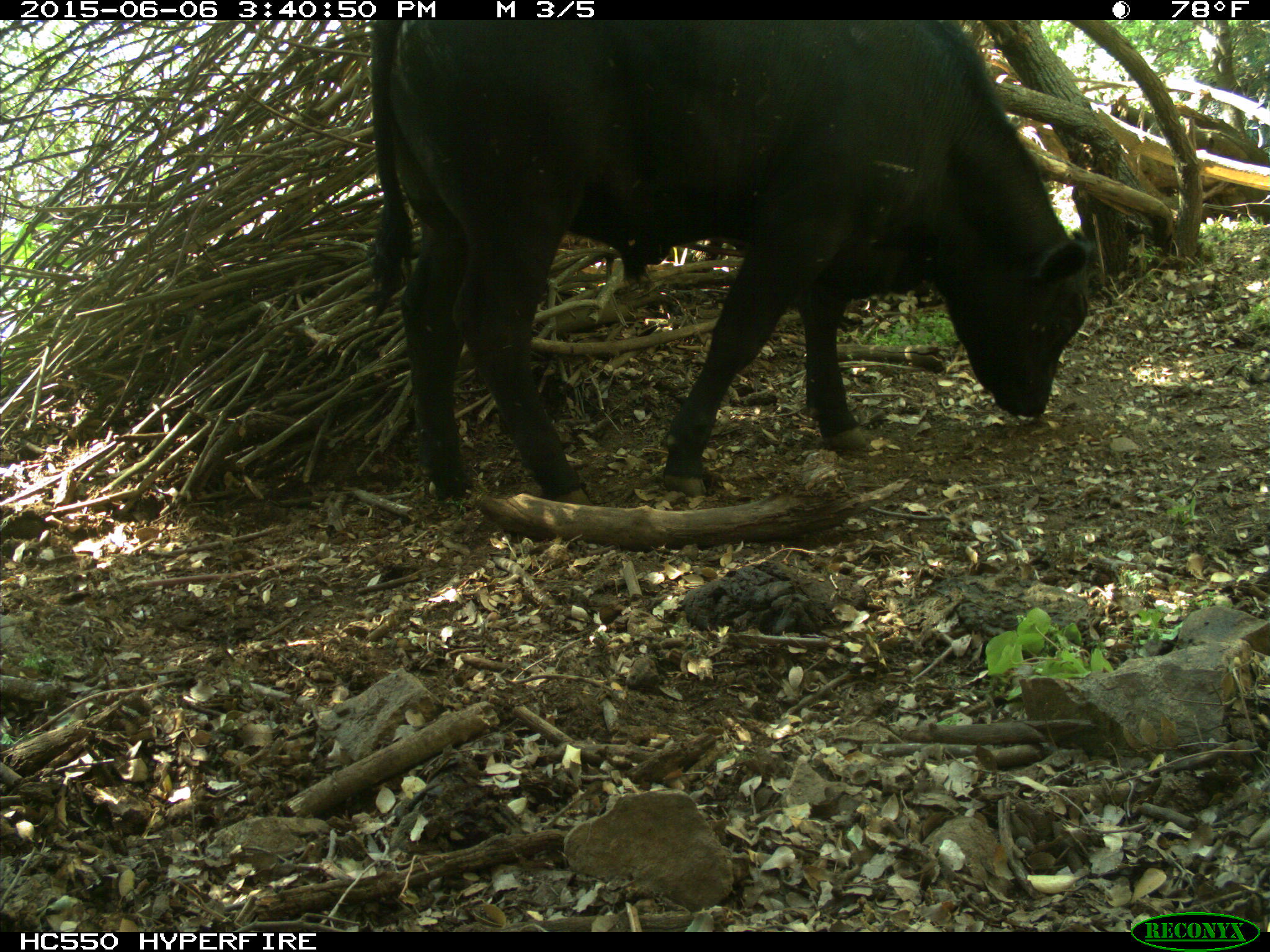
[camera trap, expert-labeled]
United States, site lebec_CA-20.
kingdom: Animalia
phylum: Chordata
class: Mammalia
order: Artiodactyla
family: Bovidae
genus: Bos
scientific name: Bos taurus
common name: domestic cow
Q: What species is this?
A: Bos taurus (domestic cow).